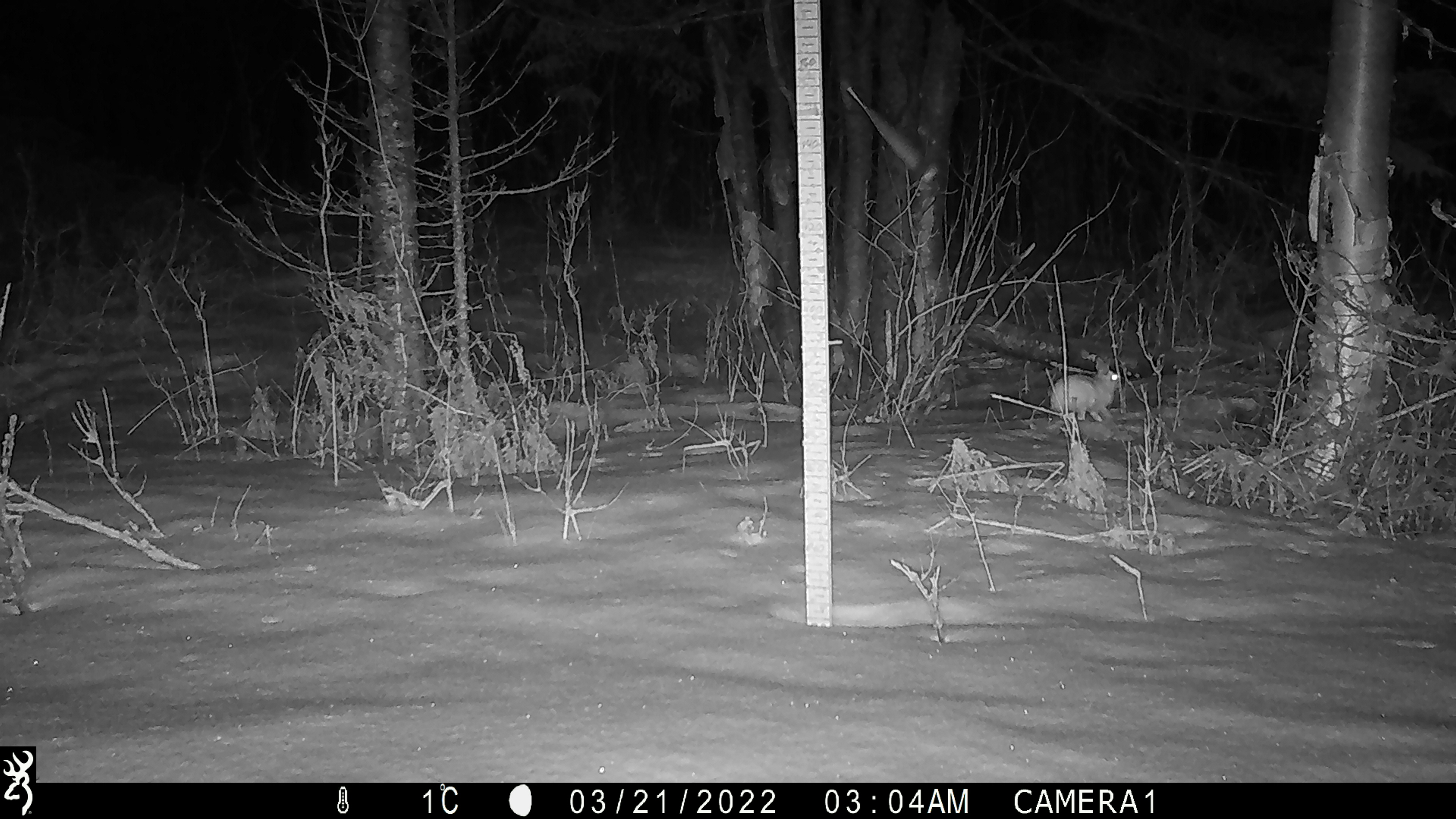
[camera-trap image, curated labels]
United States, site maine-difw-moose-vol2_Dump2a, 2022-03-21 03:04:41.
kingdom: Animalia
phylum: Chordata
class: Mammalia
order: Lagomorpha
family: Leporidae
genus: Lepus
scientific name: Lepus americanus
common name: snowshoe hare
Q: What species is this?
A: Snowshoe hare (Lepus americanus).